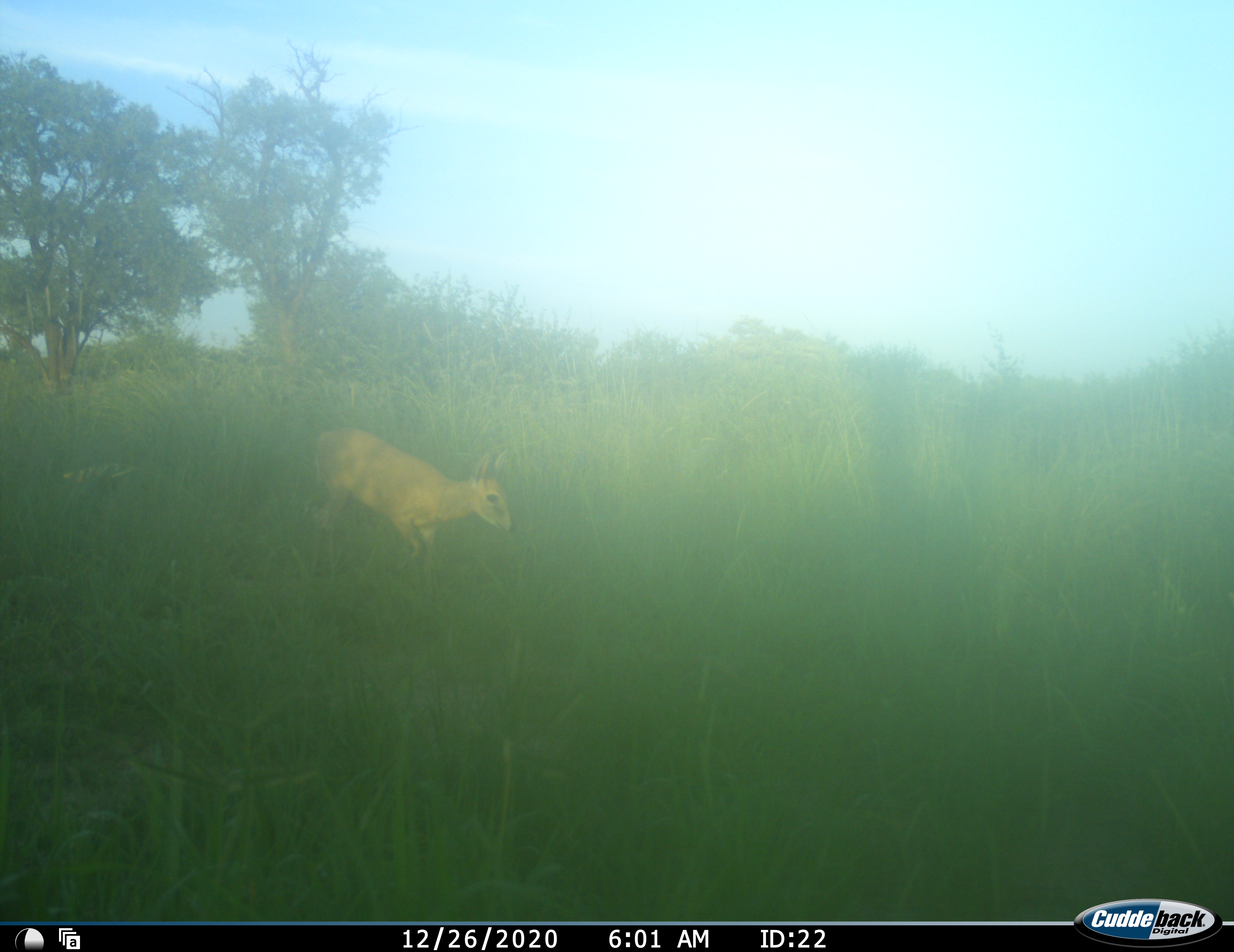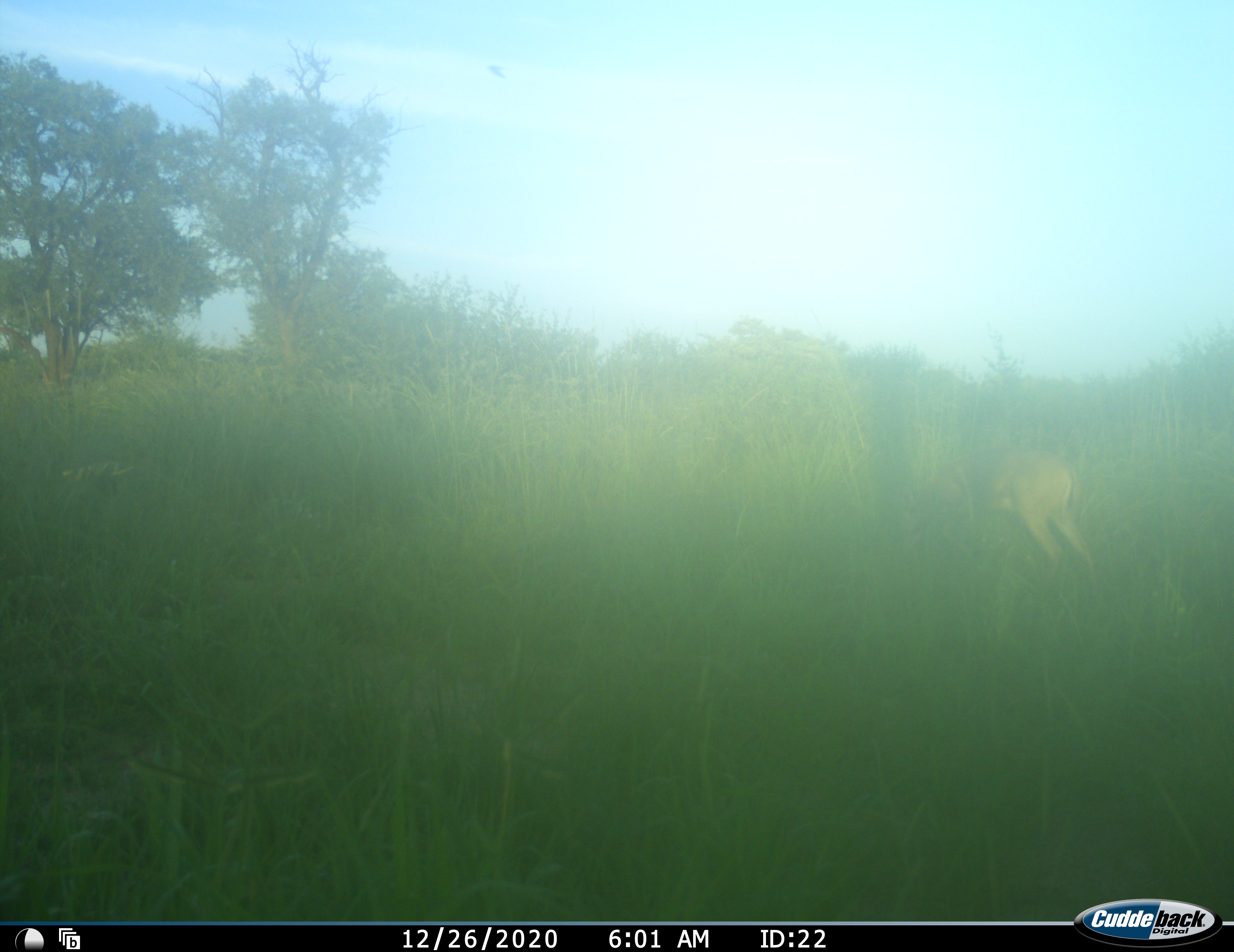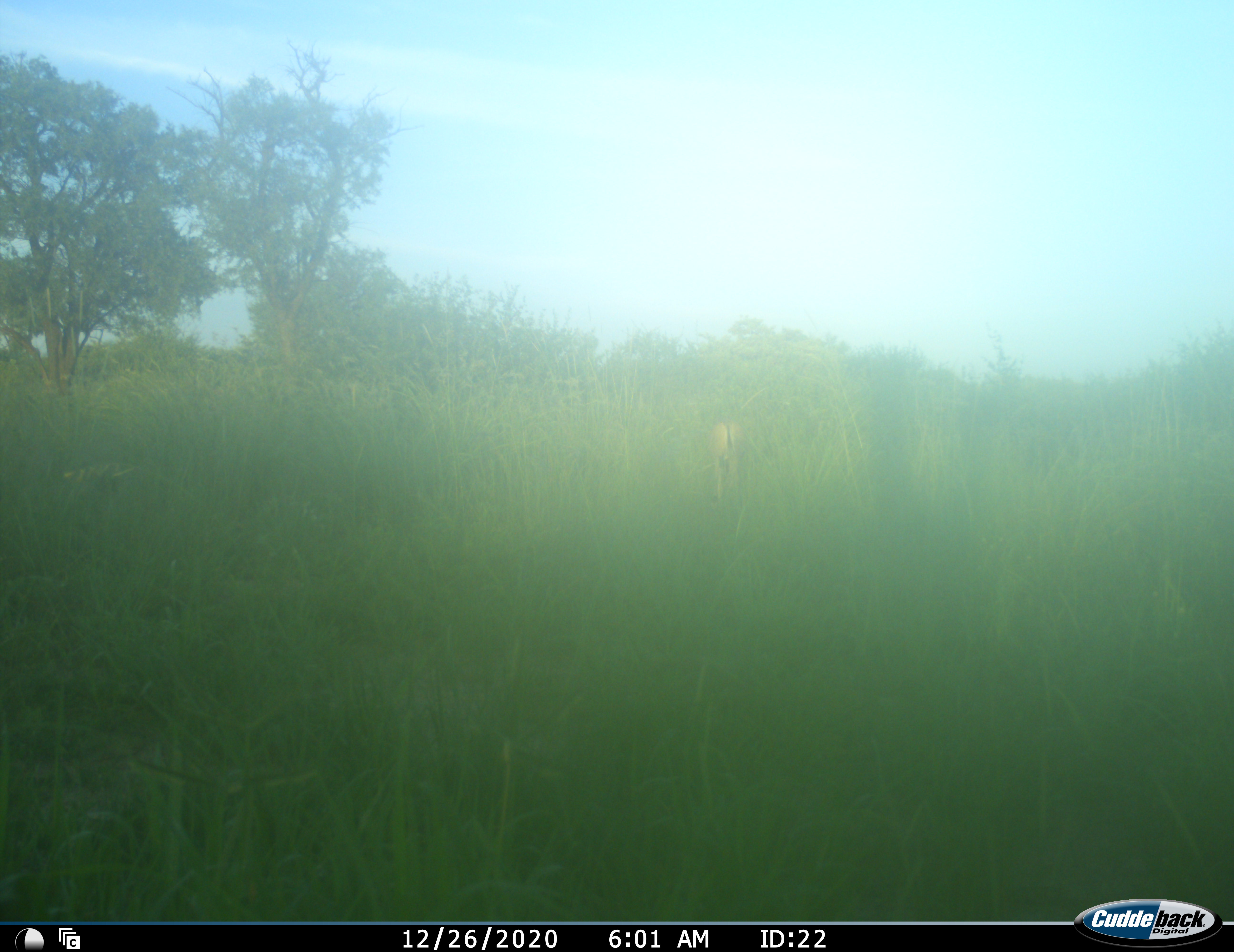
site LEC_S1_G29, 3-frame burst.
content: unidentified animal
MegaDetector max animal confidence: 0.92